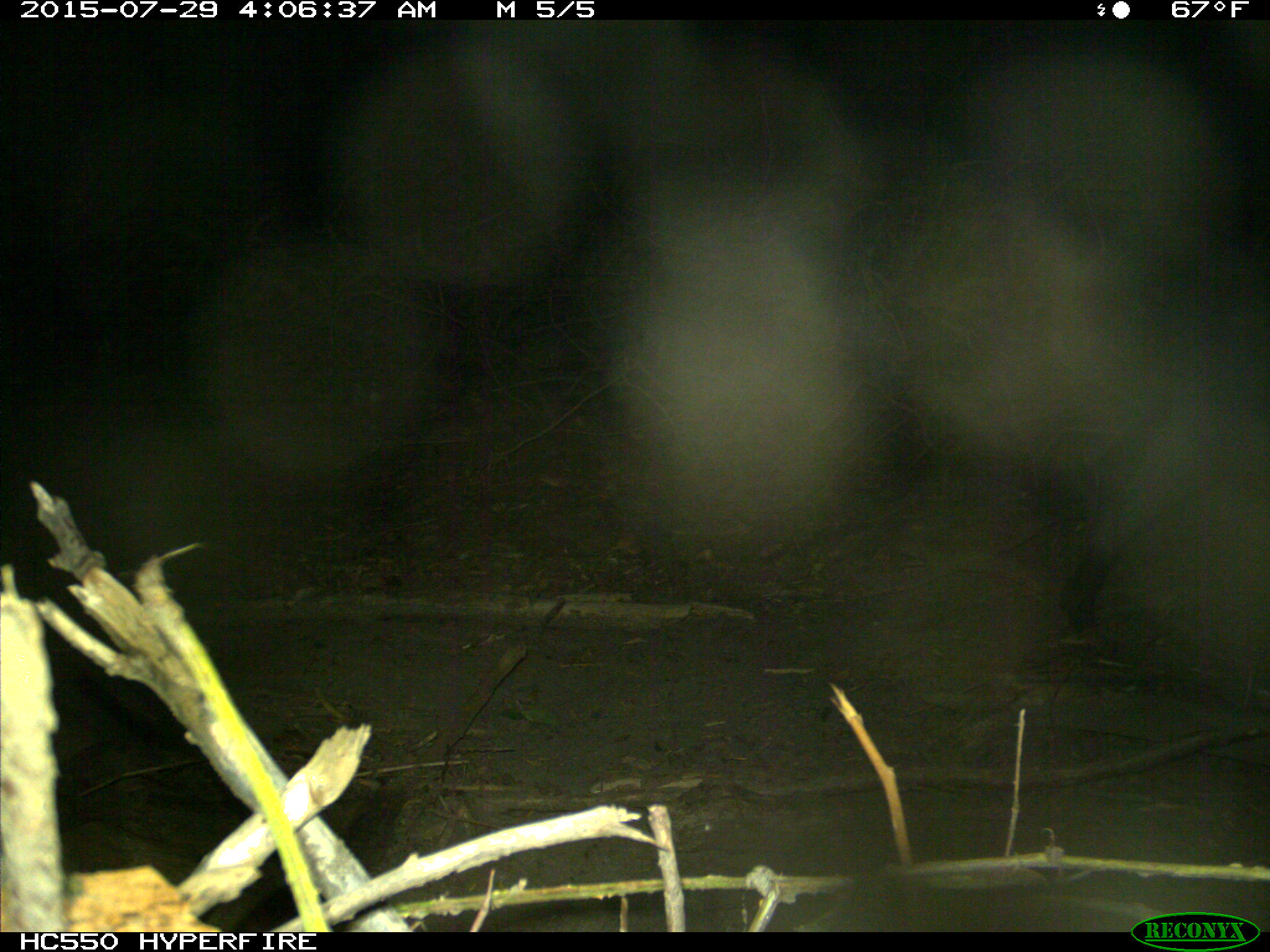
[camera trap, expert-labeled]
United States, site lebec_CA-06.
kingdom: Animalia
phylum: Chordata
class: Mammalia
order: Artiodactyla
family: Suidae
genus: Sus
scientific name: Sus scrofa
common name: wild boar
Sus scrofa (wild boar).